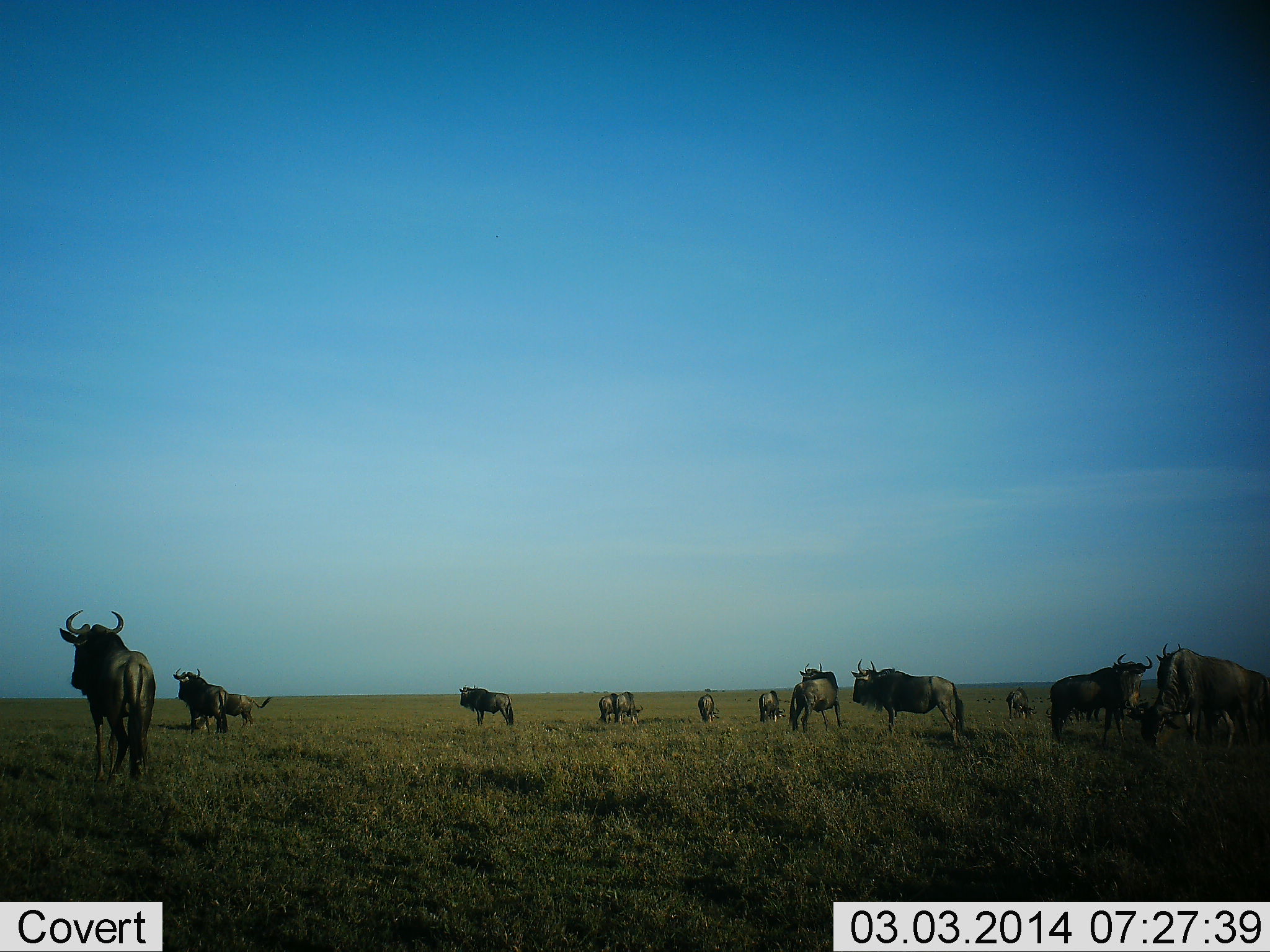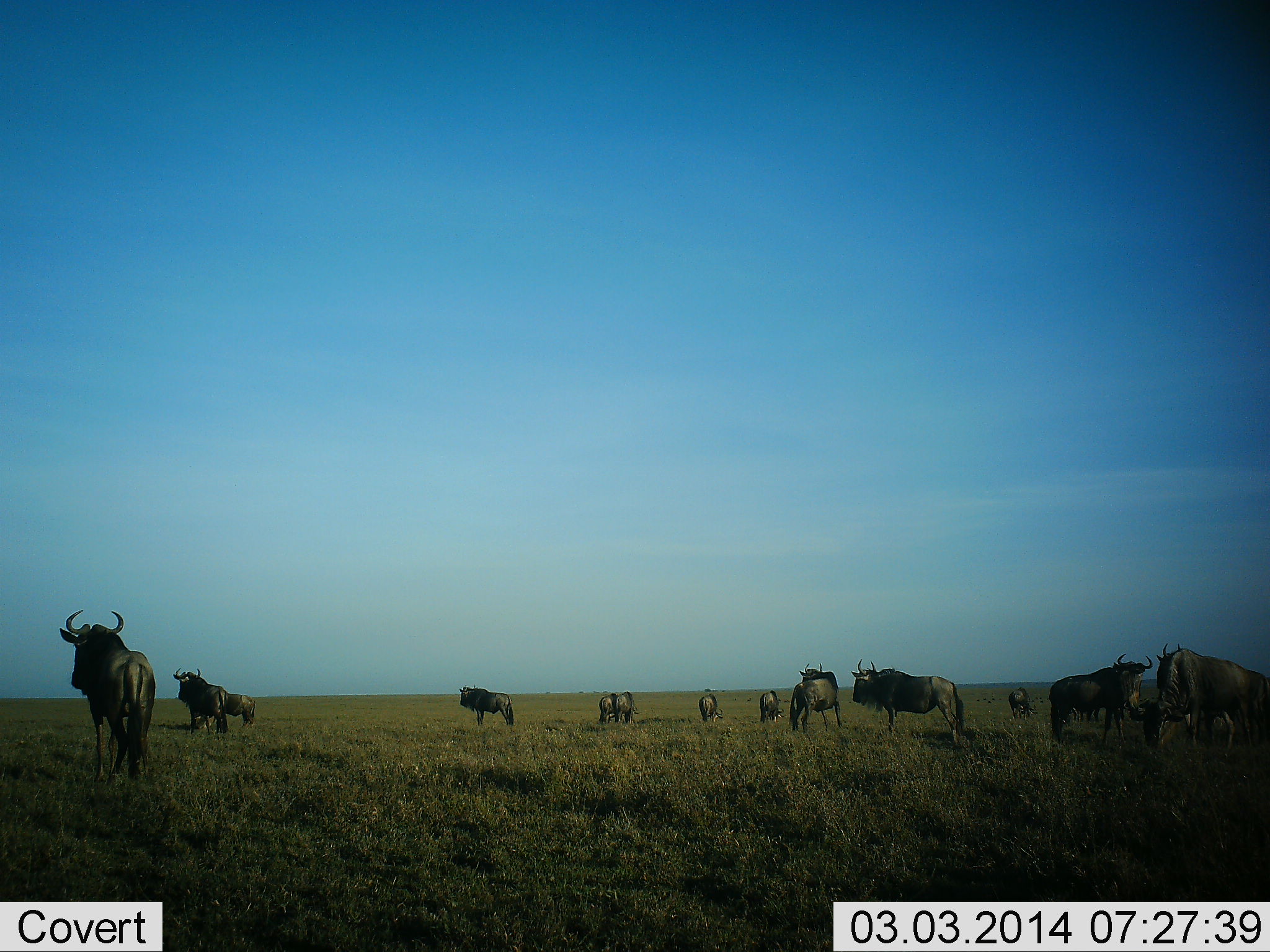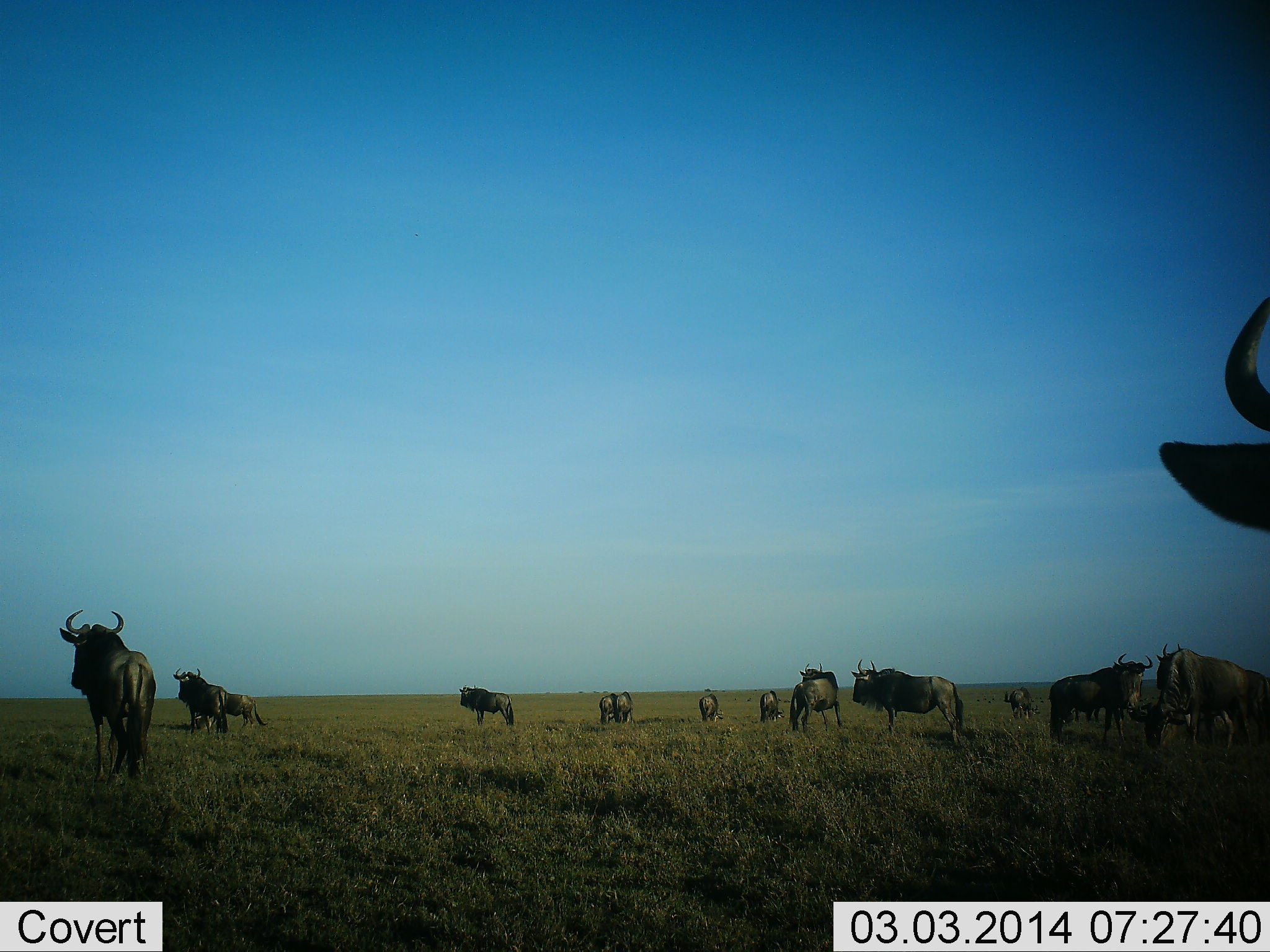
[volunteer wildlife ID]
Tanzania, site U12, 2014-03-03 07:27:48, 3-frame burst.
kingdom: Animalia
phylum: Chordata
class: Mammalia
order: Artiodactyla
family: Bovidae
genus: Connochaetes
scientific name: Connochaetes taurinus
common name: blue wildebeest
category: wildebeest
Wildebeest (blue wildebeest) (Connochaetes taurinus), count 11-50. Behavior (volunteer vote fractions): standing 100%, resting 0%, moving 12%, interacting 12%. Young present (vote fraction): 12%. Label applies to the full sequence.